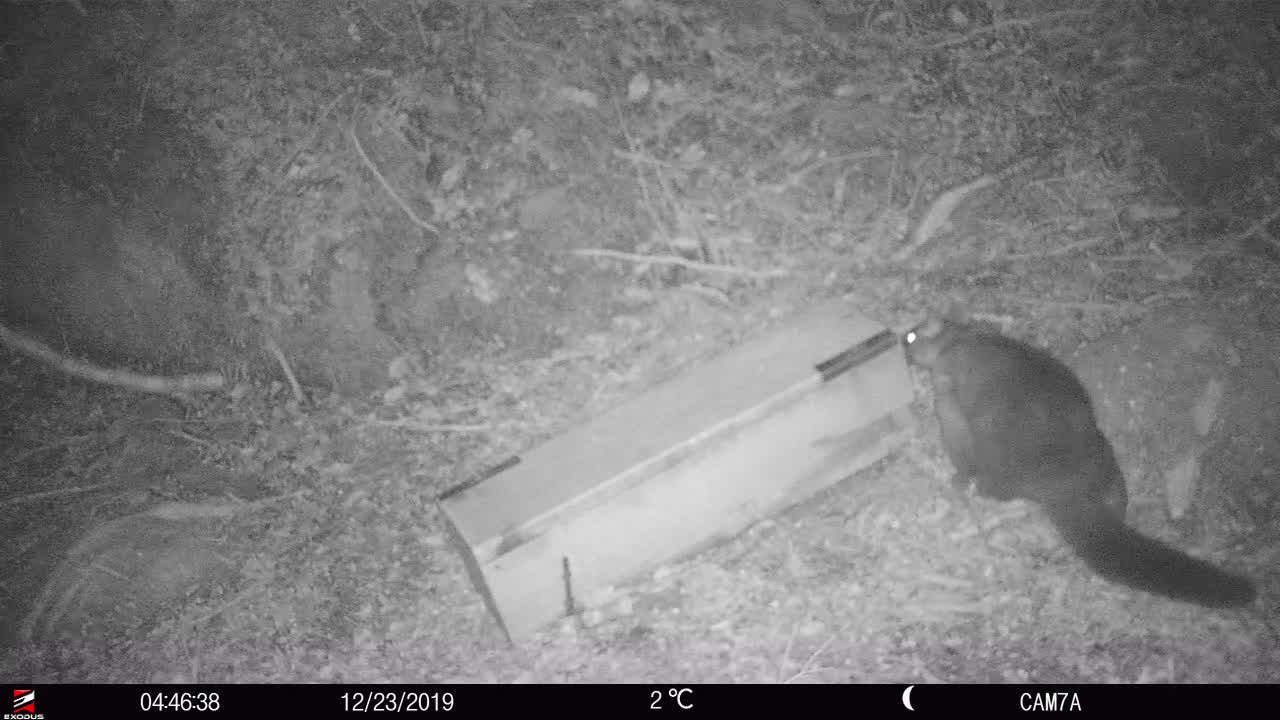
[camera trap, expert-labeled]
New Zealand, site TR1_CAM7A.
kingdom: Animalia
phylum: Chordata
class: Mammalia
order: Diprotodontia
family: Phalangeridae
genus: Trichosurus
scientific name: Trichosurus vulpecula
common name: common brushtail possum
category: possum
Possum (common brushtail possum) (Trichosurus vulpecula).